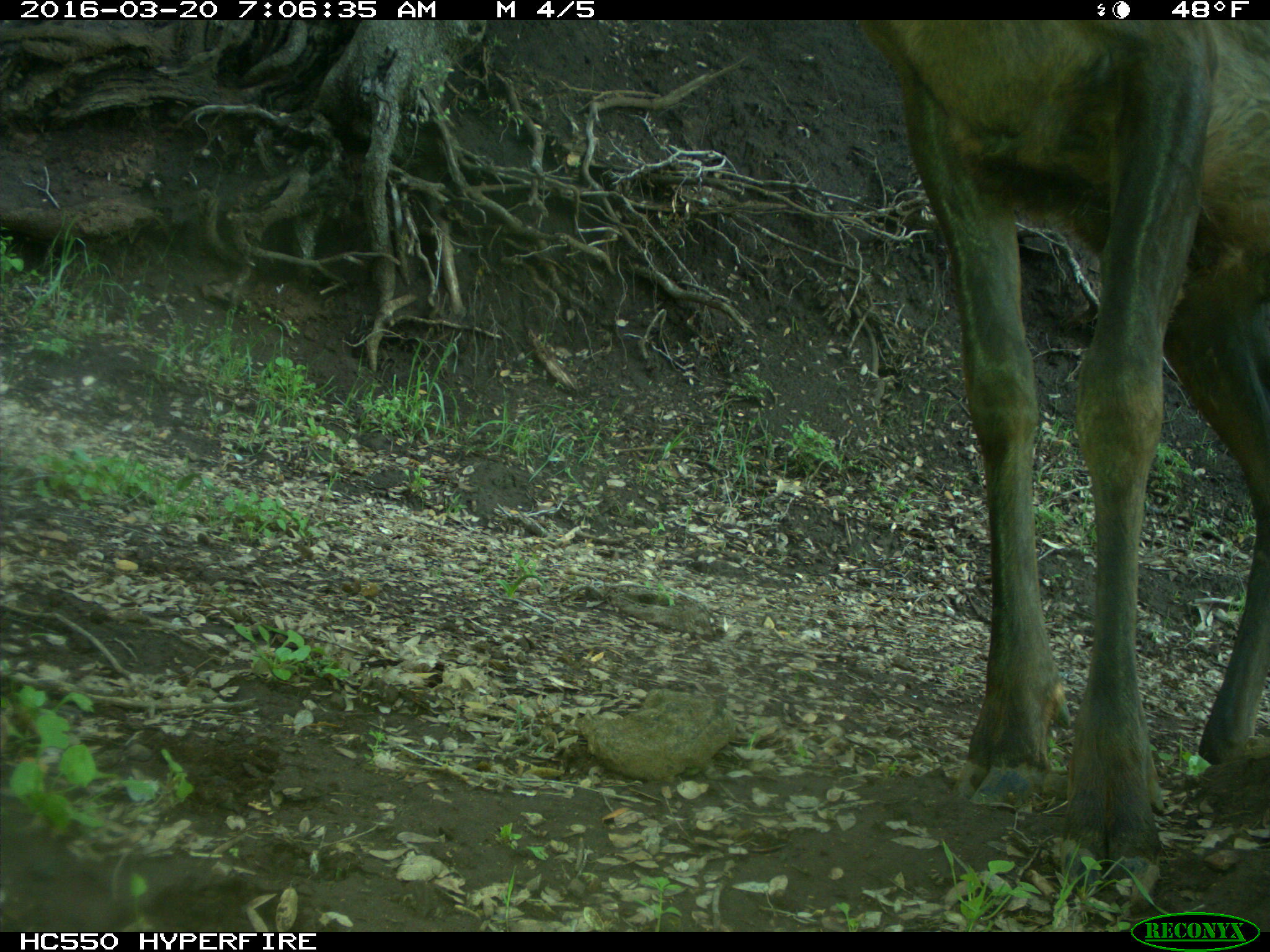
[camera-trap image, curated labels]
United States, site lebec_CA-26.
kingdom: Animalia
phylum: Chordata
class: Mammalia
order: Artiodactyla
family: Cervidae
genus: Cervus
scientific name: Cervus canadensis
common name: elk